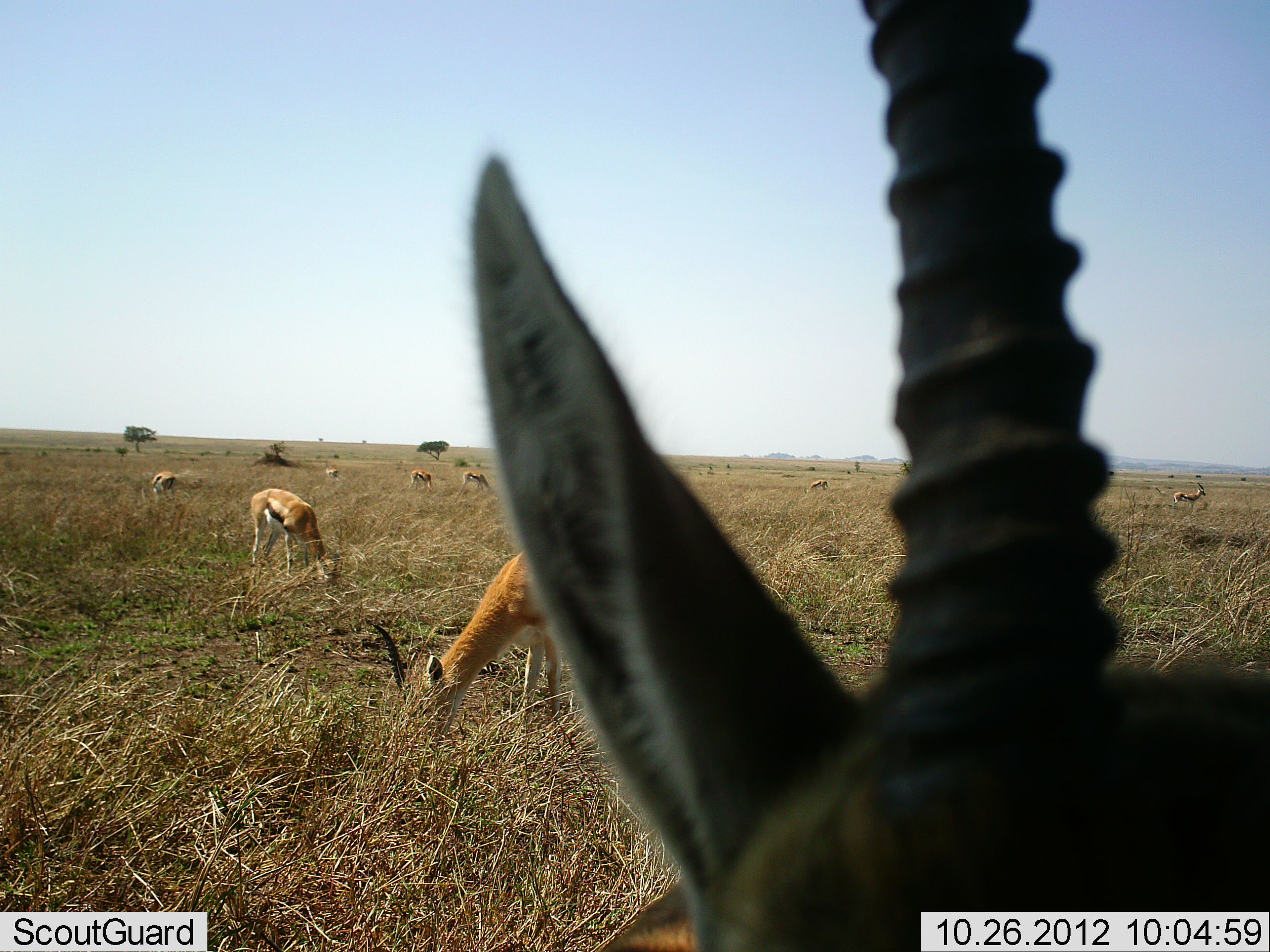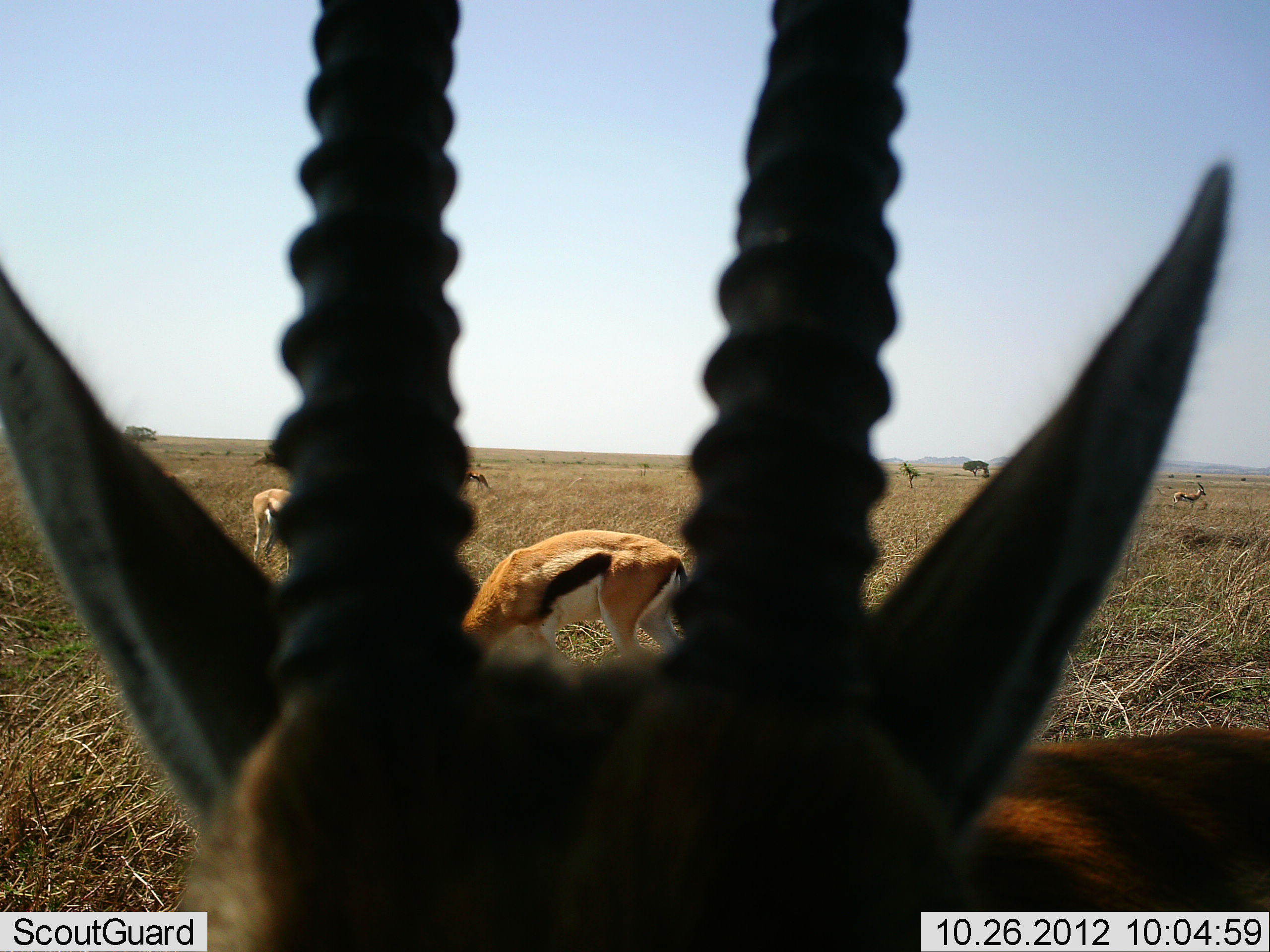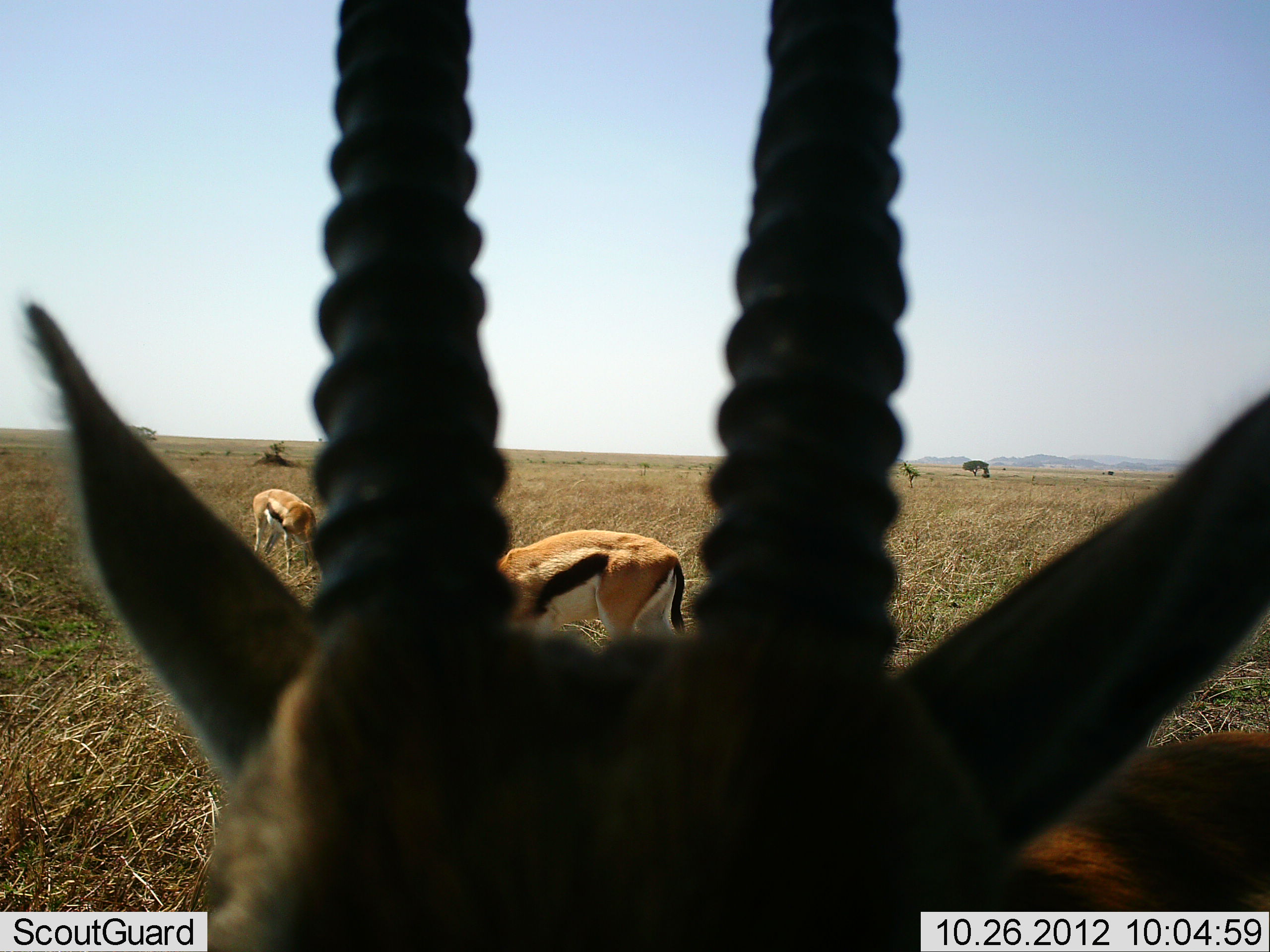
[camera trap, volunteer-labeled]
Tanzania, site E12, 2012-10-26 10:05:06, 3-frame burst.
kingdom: Animalia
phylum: Chordata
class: Mammalia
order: Artiodactyla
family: Bovidae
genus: Eudorcas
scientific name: Eudorcas thomsonii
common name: thomson's gazelle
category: gazellethomsons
Gazellethomsons (thomson's gazelle) (Eudorcas thomsonii), count 9. Behavior (volunteer vote fractions): standing 80%, resting 0%, moving 20%, interacting 20%. Young present (vote fraction): 0%. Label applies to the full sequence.